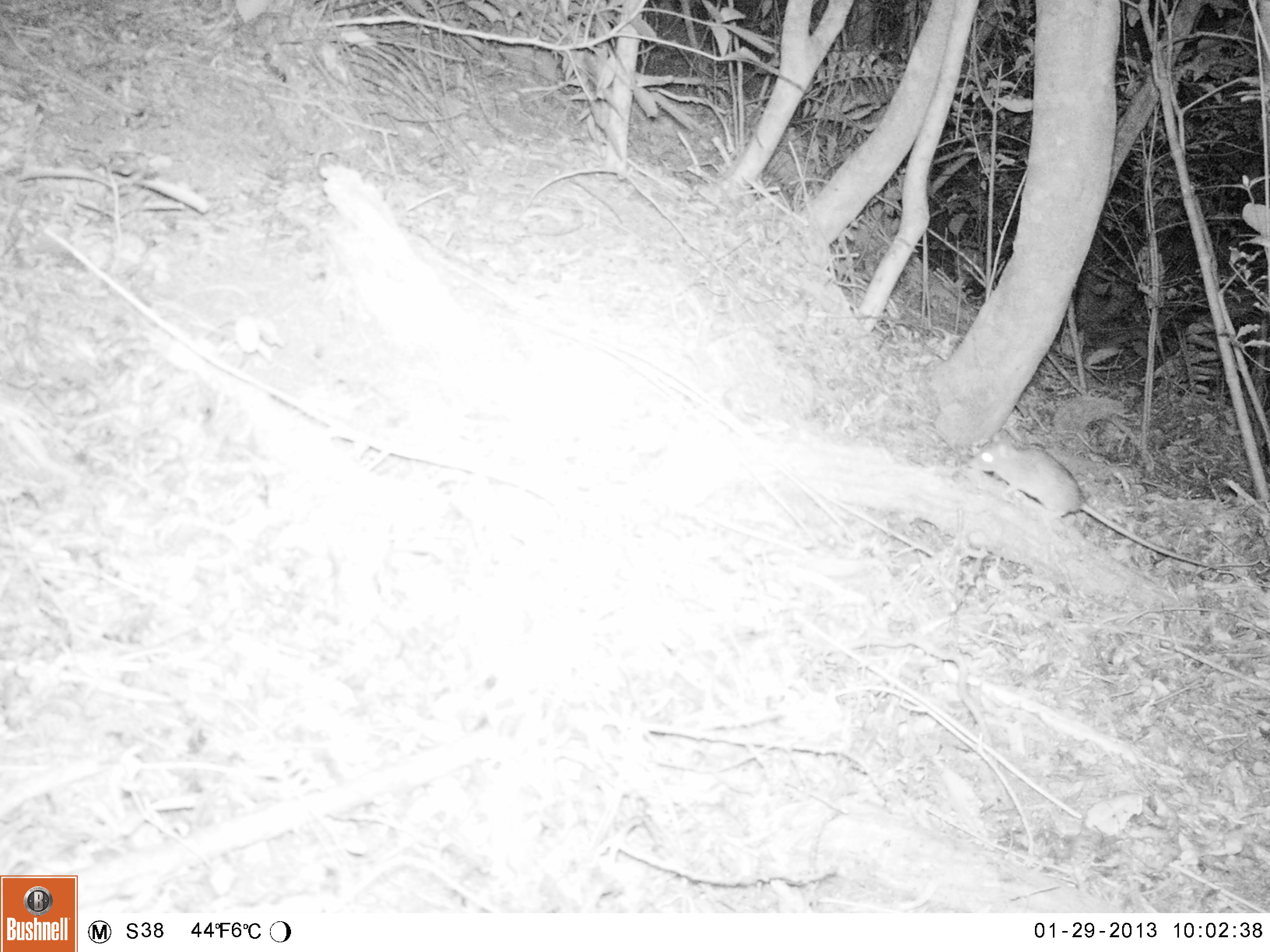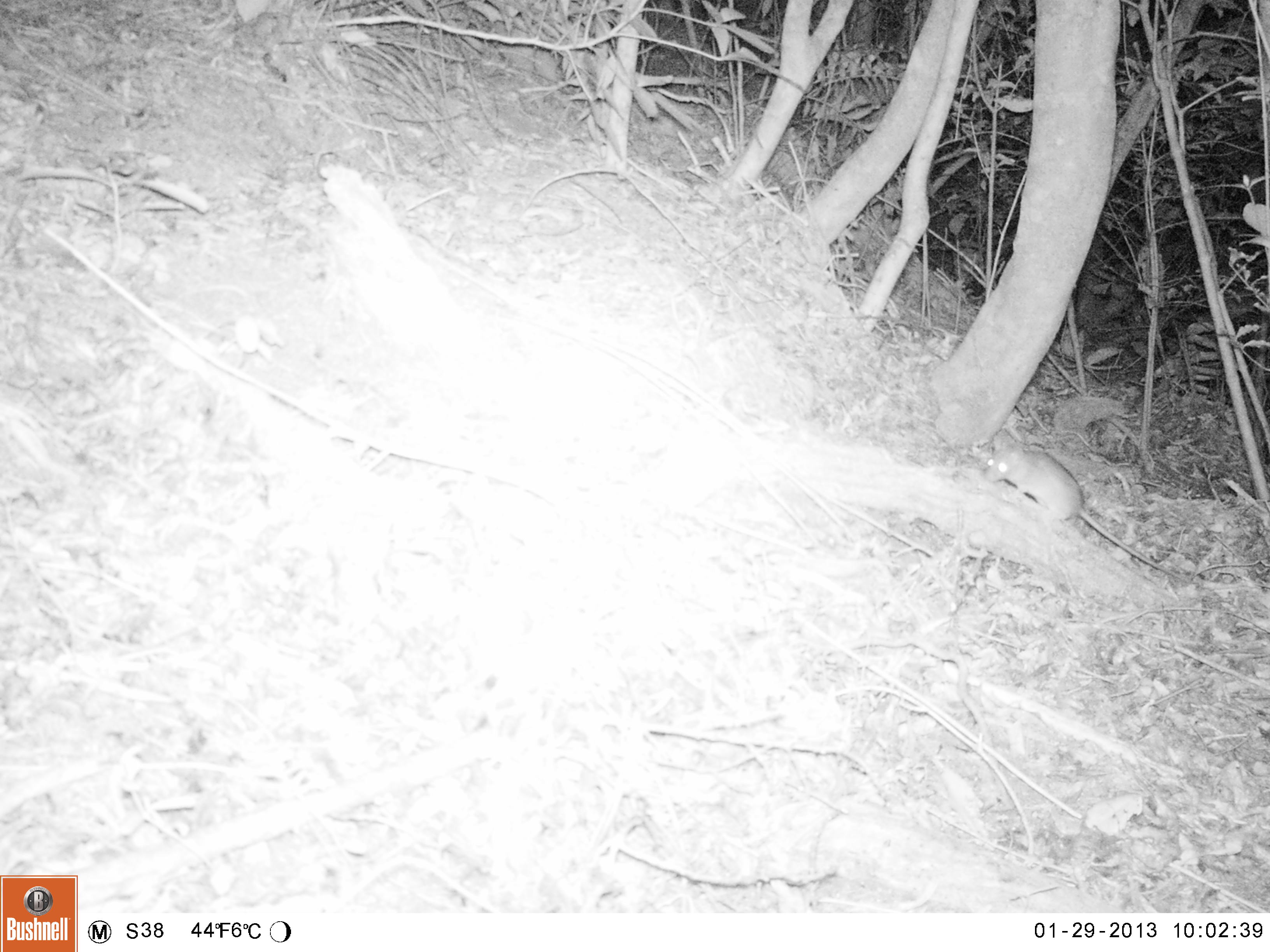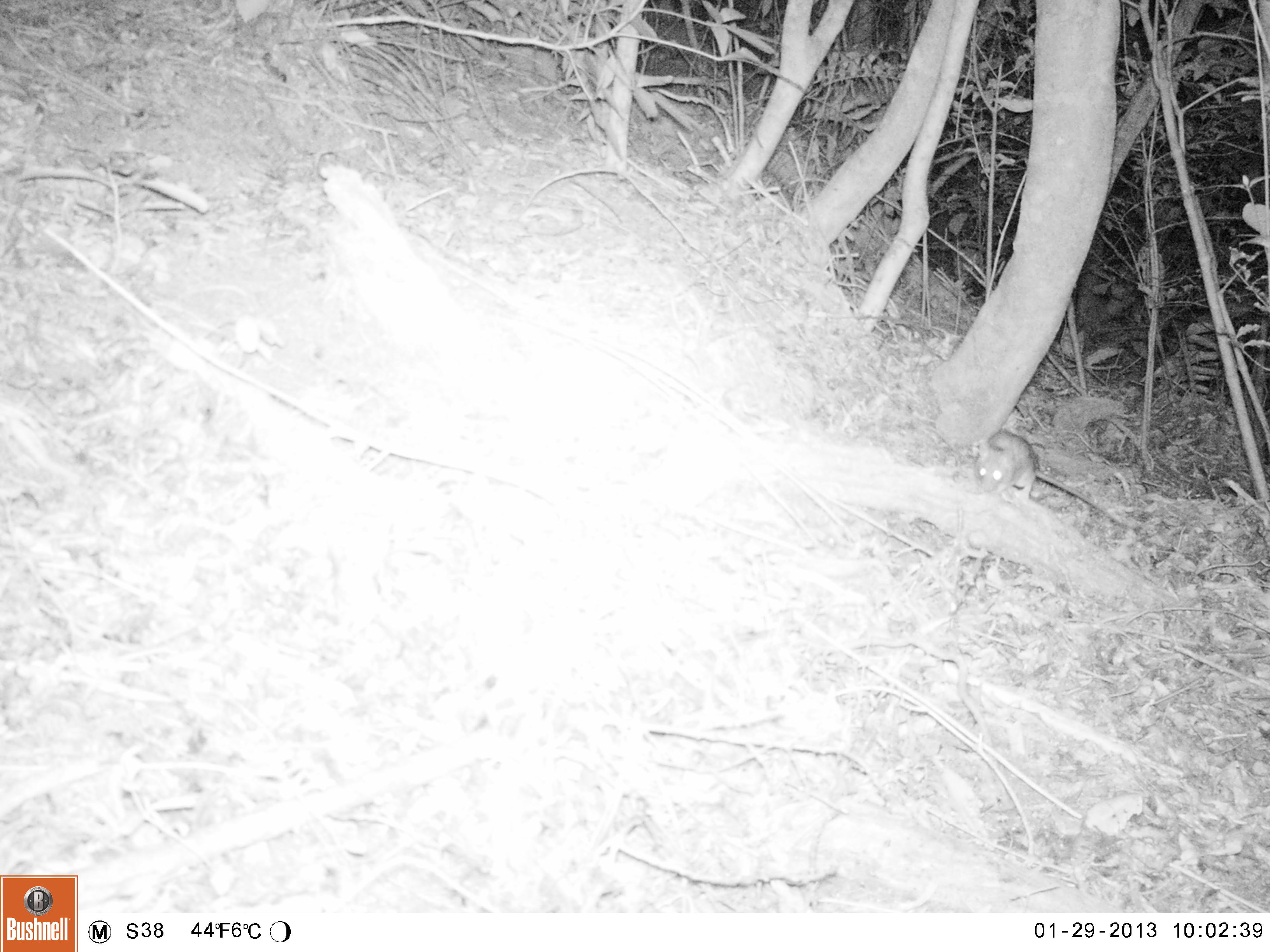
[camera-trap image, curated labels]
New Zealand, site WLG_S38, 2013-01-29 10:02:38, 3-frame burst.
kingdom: Animalia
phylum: Chordata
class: Mammalia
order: Rodentia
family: Muridae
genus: Rattus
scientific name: Rattus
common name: rat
Rat (Rattus).